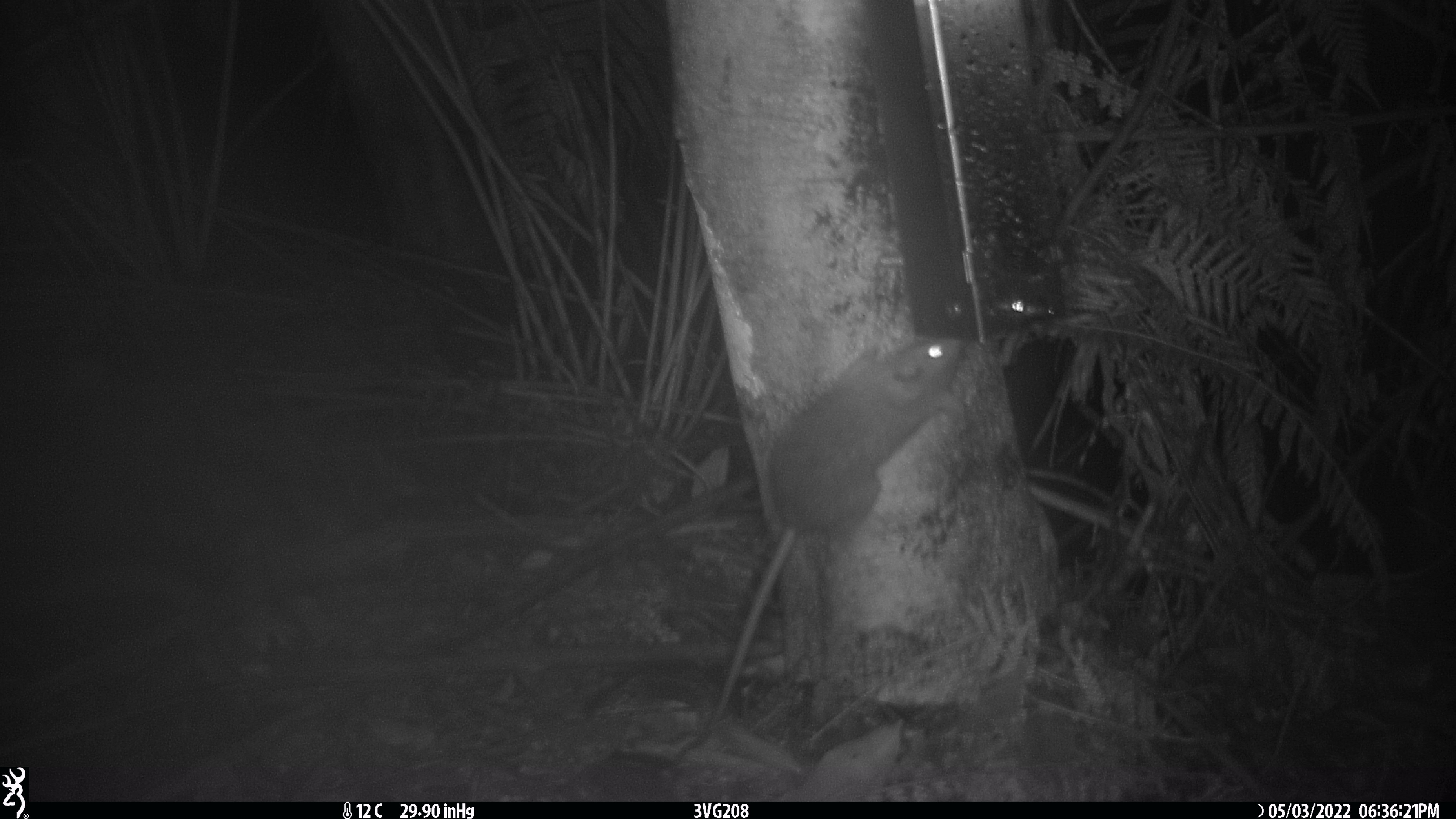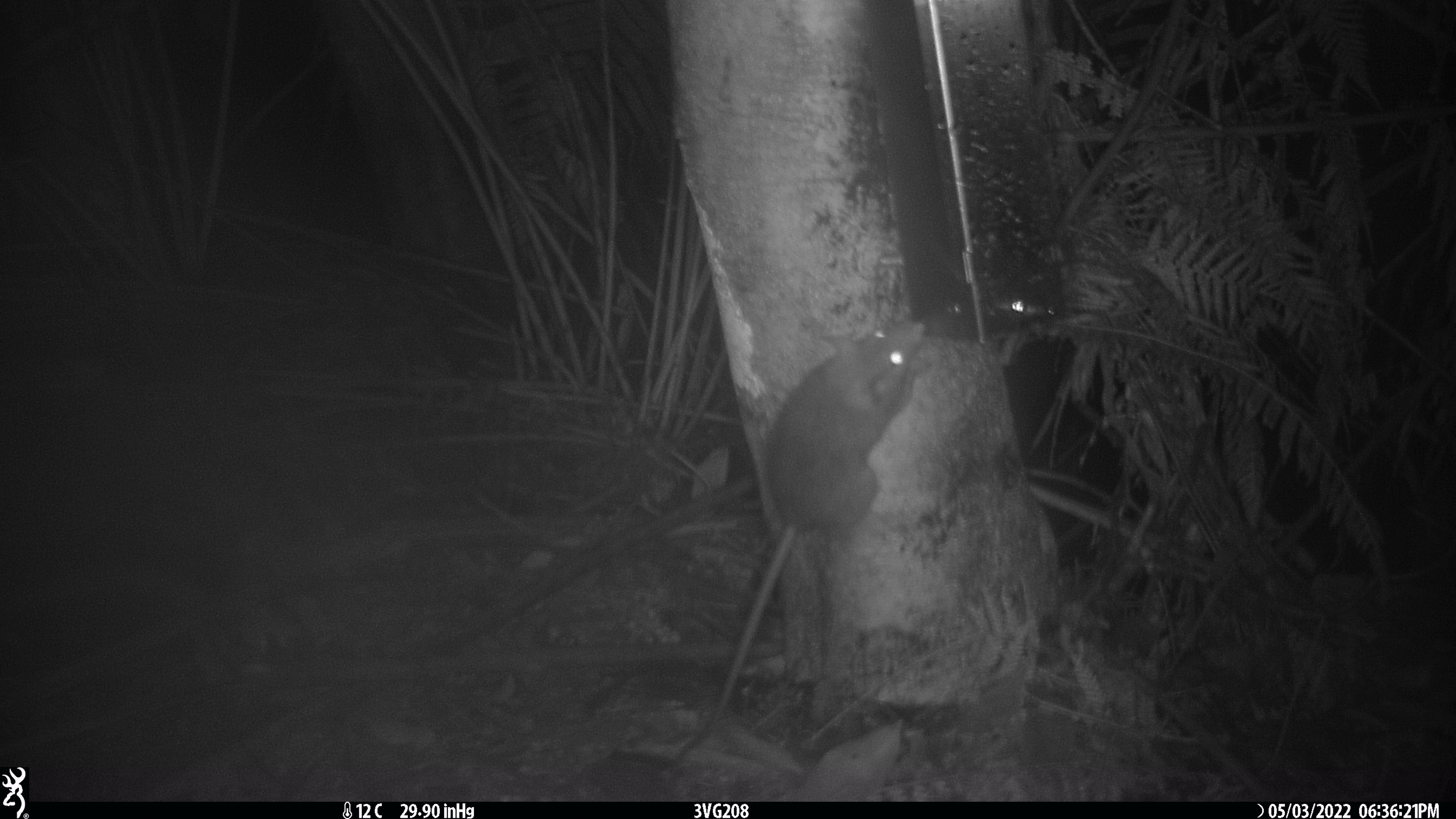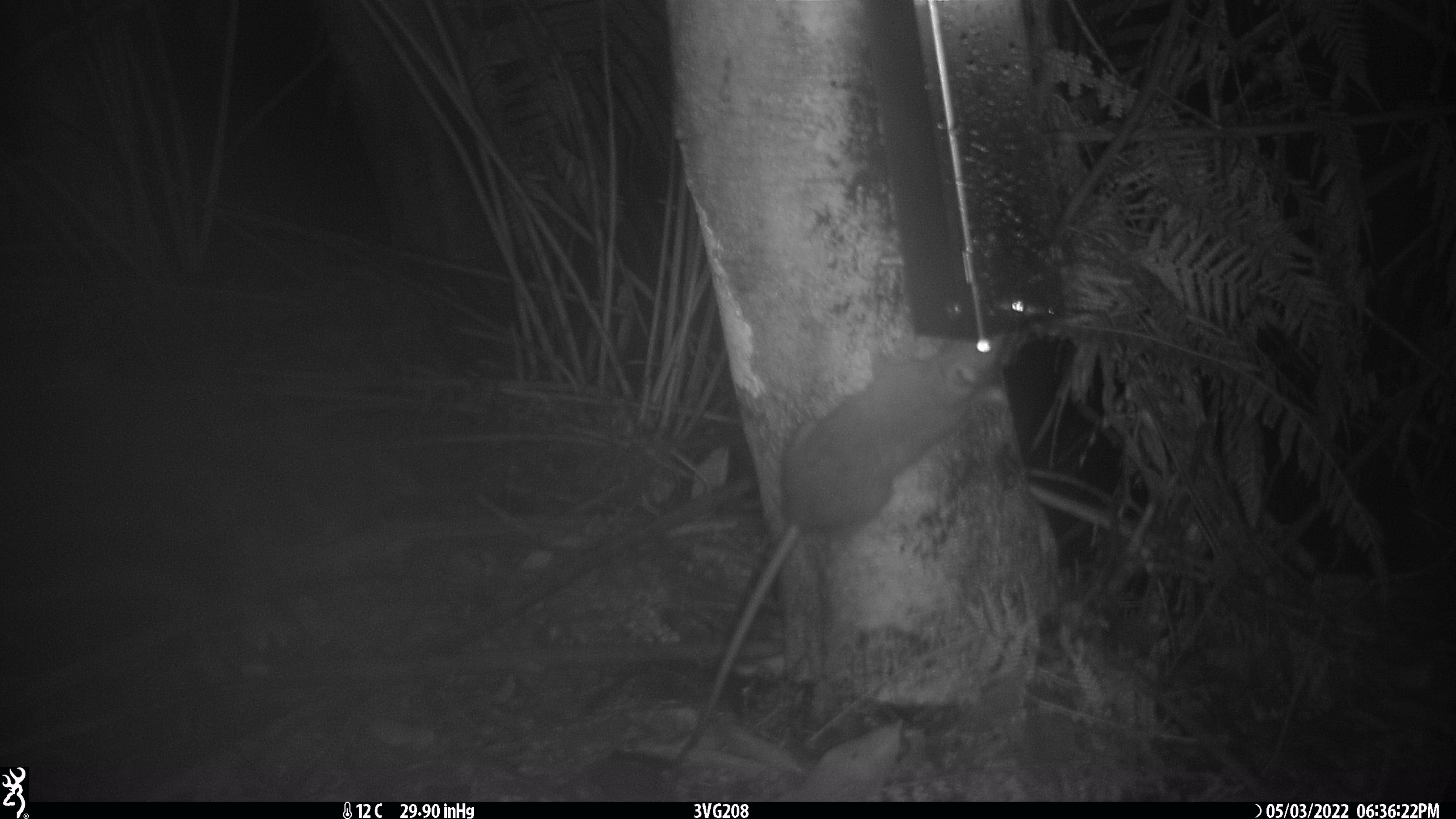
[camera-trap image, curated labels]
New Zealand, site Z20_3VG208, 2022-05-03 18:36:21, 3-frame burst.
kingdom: Animalia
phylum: Chordata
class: Mammalia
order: Rodentia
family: Muridae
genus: Rattus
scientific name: Rattus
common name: rat